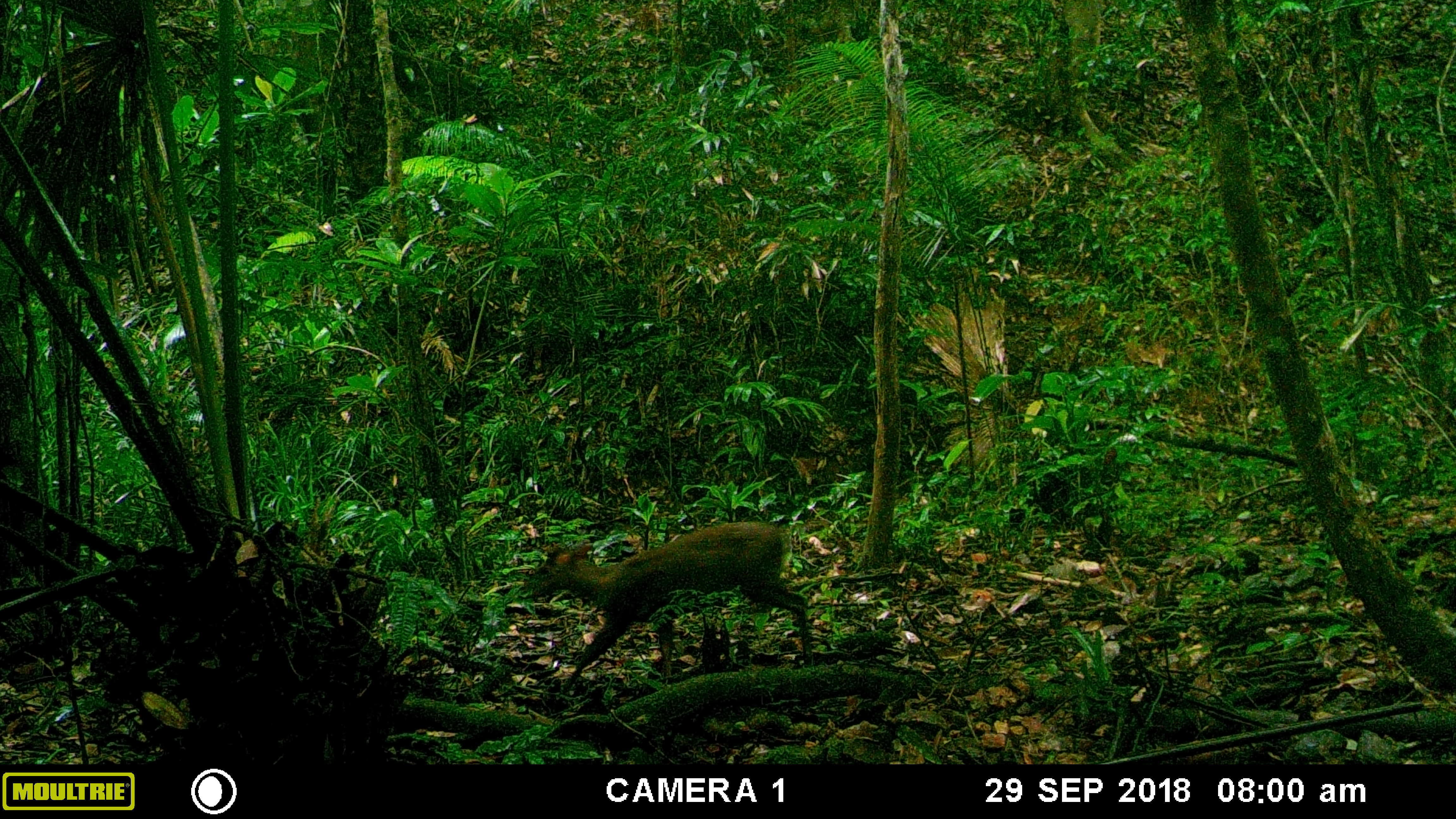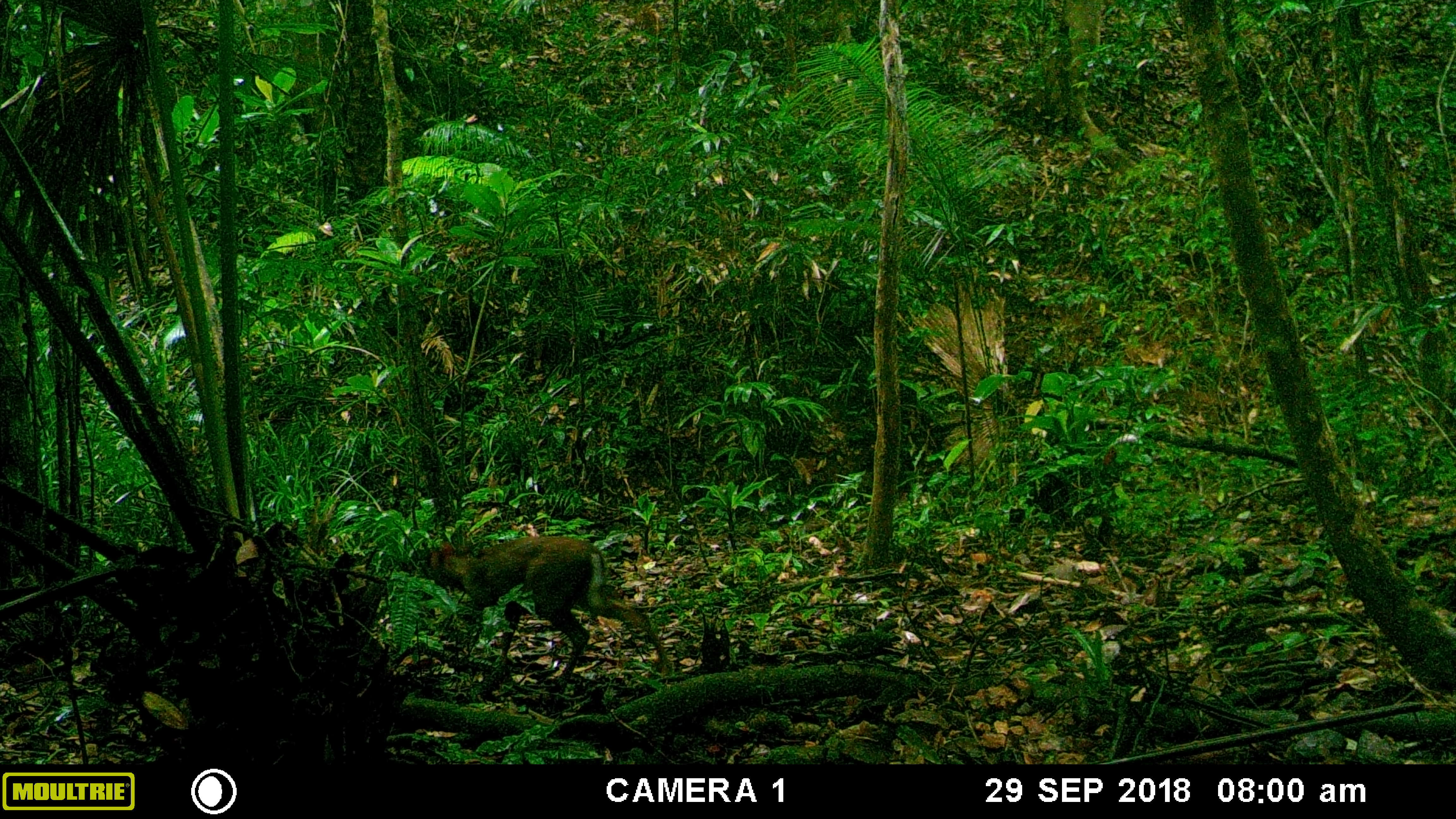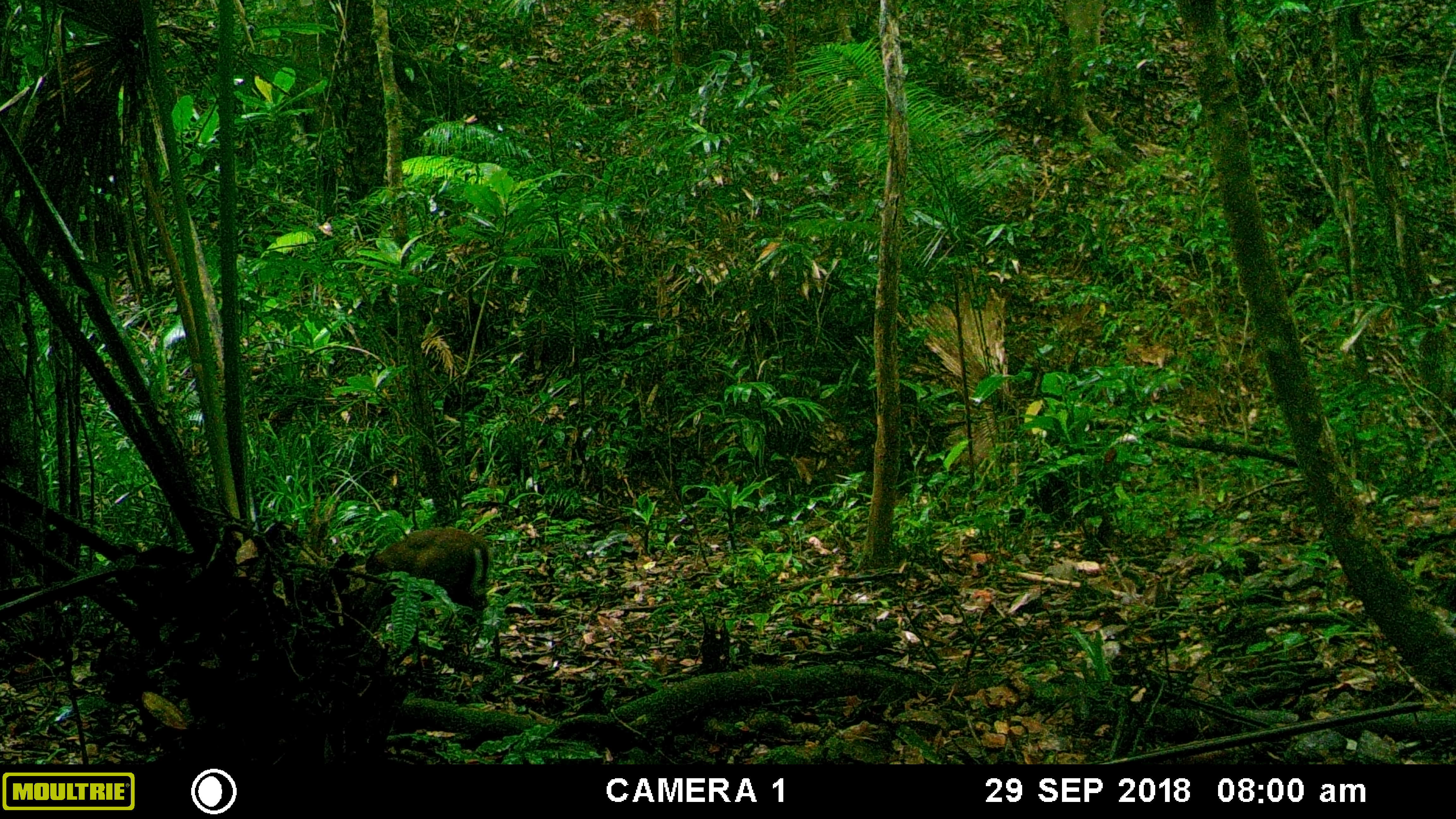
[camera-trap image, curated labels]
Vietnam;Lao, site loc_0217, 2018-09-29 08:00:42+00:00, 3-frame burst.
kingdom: Animalia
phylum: Chordata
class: Mammalia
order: Artiodactyla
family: Cervidae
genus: Muntiacus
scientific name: Muntiacus rooseveltorum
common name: roosevelt's muntjac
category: roosevelts muntjac group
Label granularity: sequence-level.